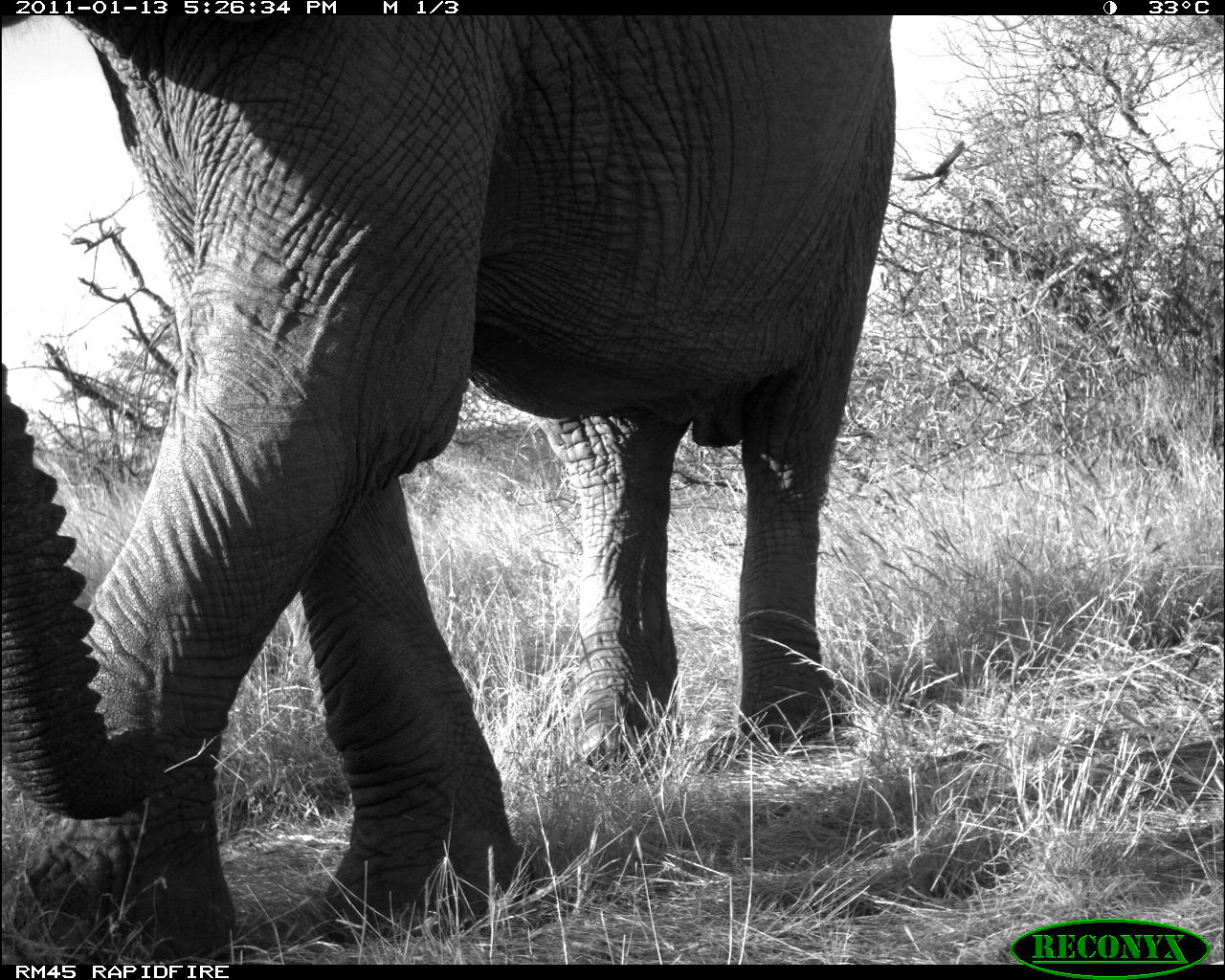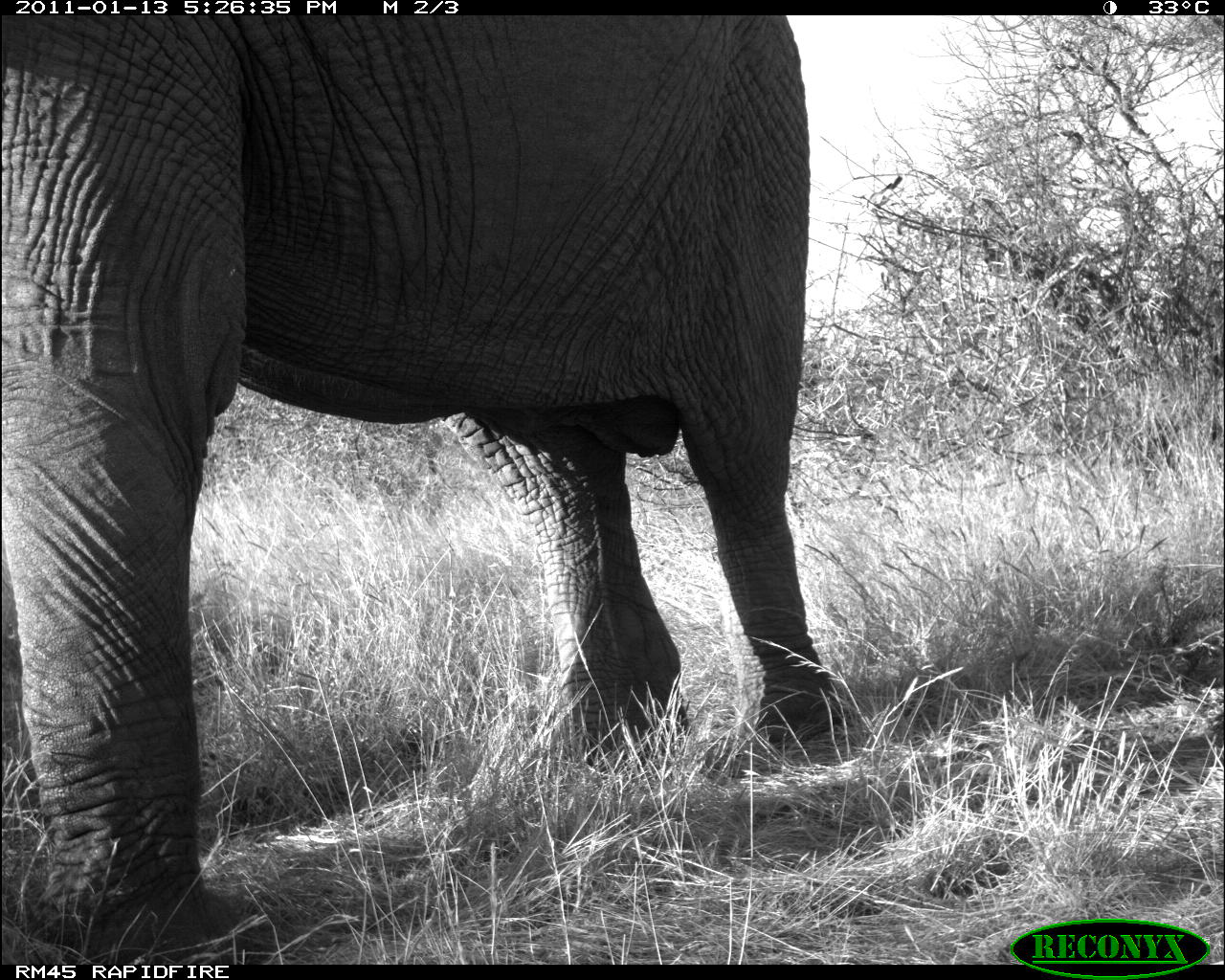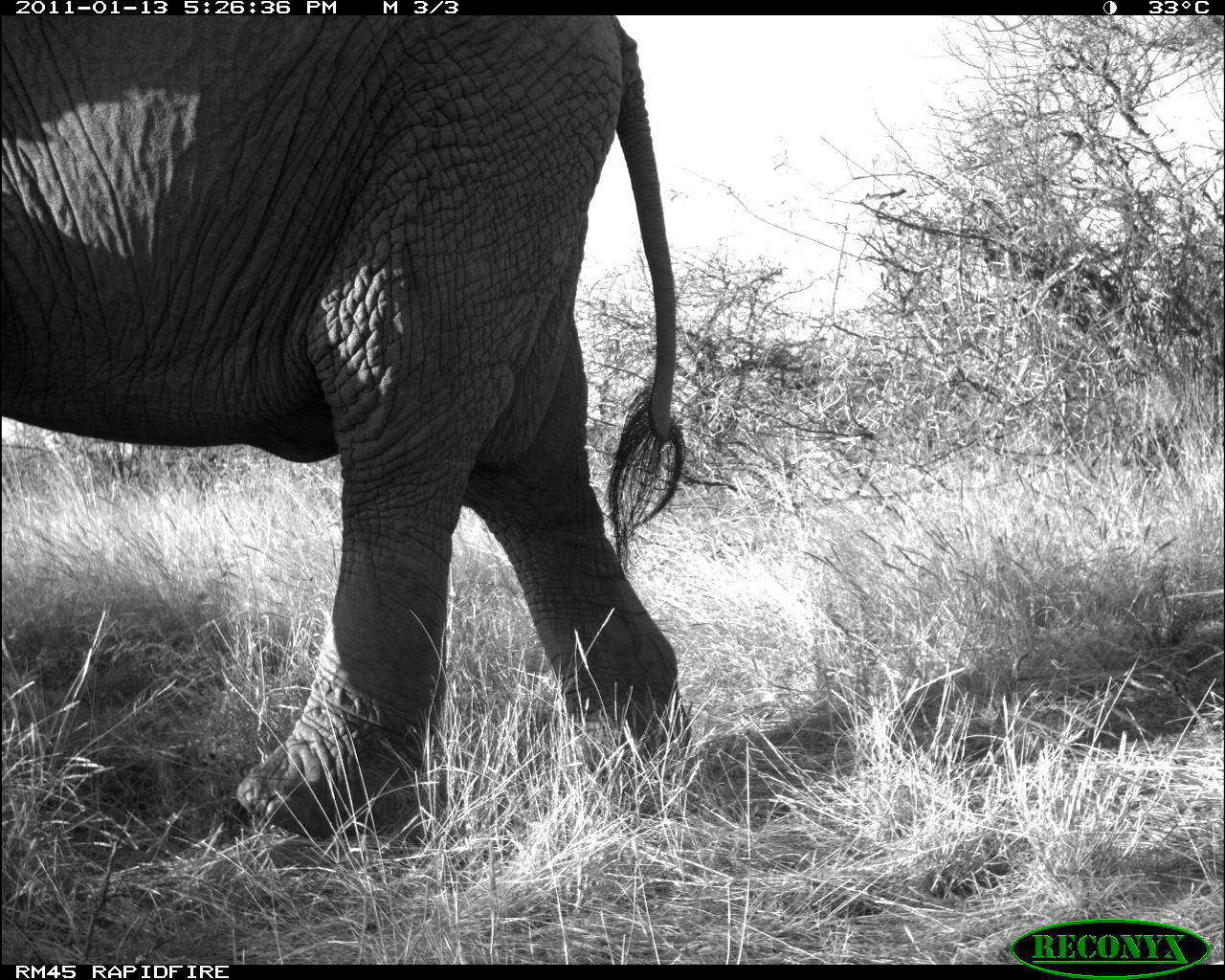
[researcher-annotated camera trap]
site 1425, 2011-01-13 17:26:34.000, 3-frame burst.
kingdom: Animalia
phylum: Chordata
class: Mammalia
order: Proboscidea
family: Elephantidae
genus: Loxodonta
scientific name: Loxodonta africana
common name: african bush elephant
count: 1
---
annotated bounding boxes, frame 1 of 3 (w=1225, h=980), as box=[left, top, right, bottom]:
loxodonta africana: box=[0, 15, 899, 962]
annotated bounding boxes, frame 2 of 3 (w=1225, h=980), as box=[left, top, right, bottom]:
loxodonta africana: box=[0, 15, 846, 959]